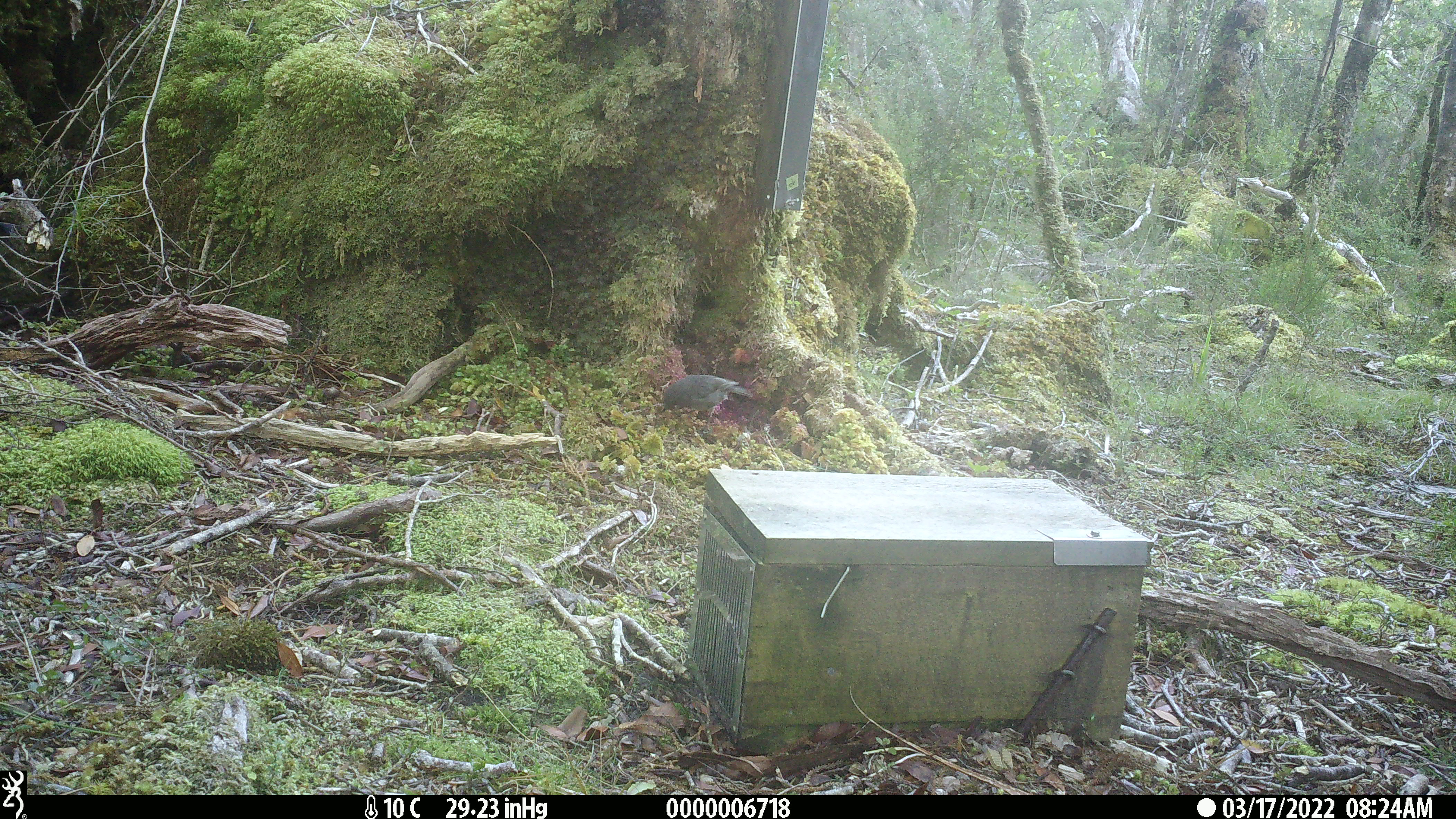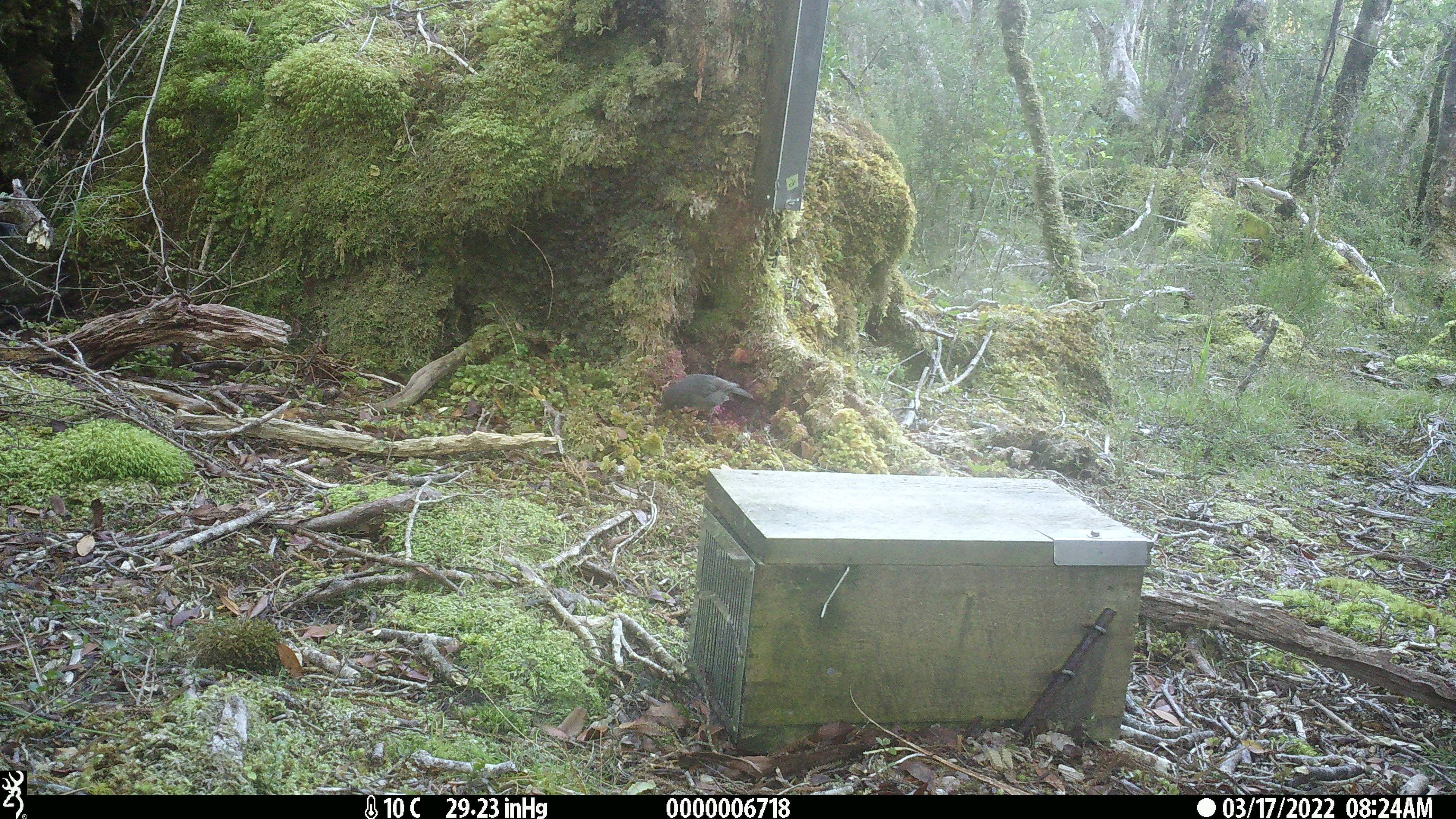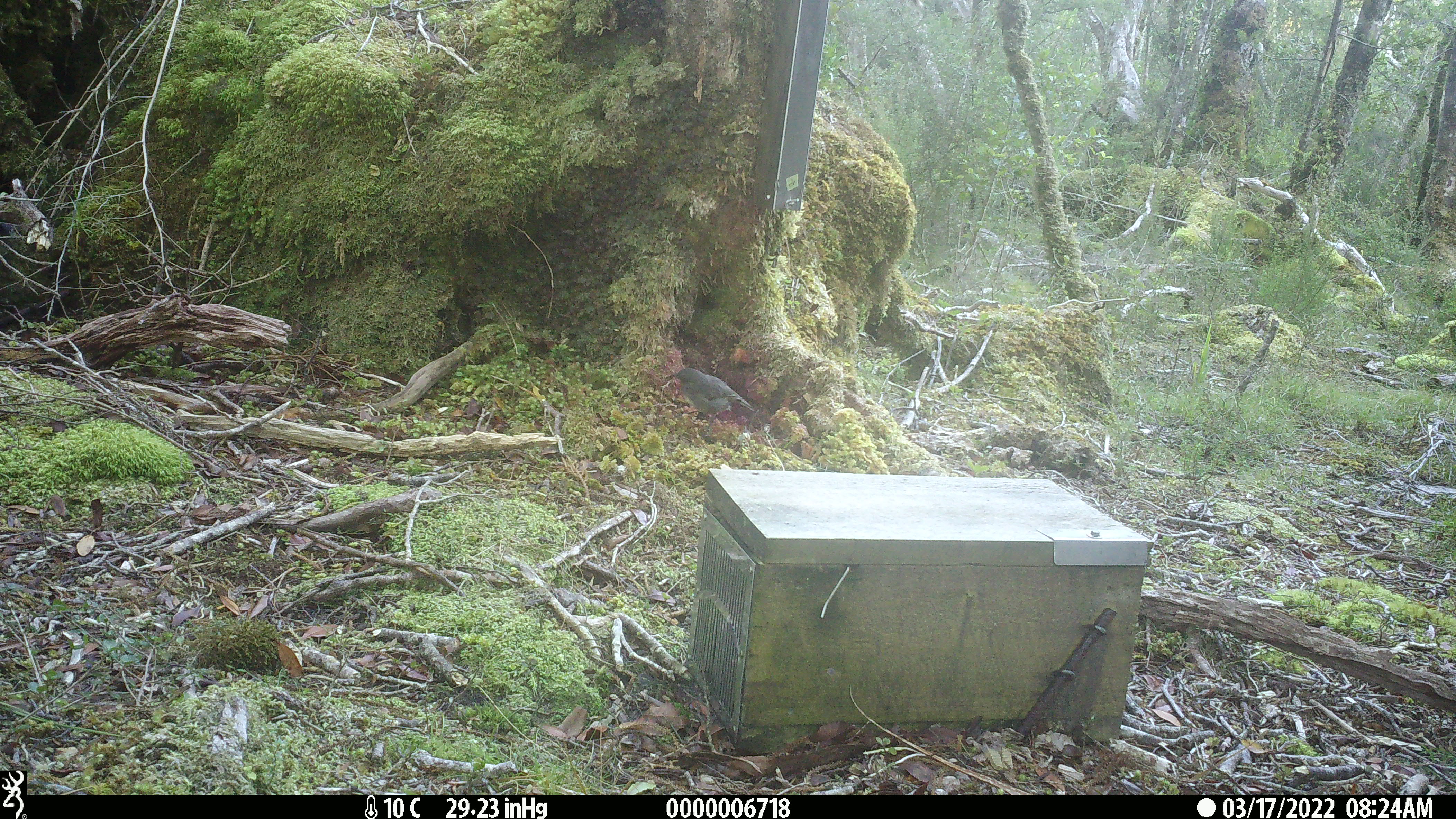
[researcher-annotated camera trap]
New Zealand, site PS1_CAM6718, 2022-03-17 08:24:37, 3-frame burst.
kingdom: Animalia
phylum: Chordata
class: Aves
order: Passeriformes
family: Petroicidae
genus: Petroica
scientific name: Petroica australis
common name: new zealand robin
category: robin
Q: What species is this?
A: Robin (new zealand robin) (Petroica australis).